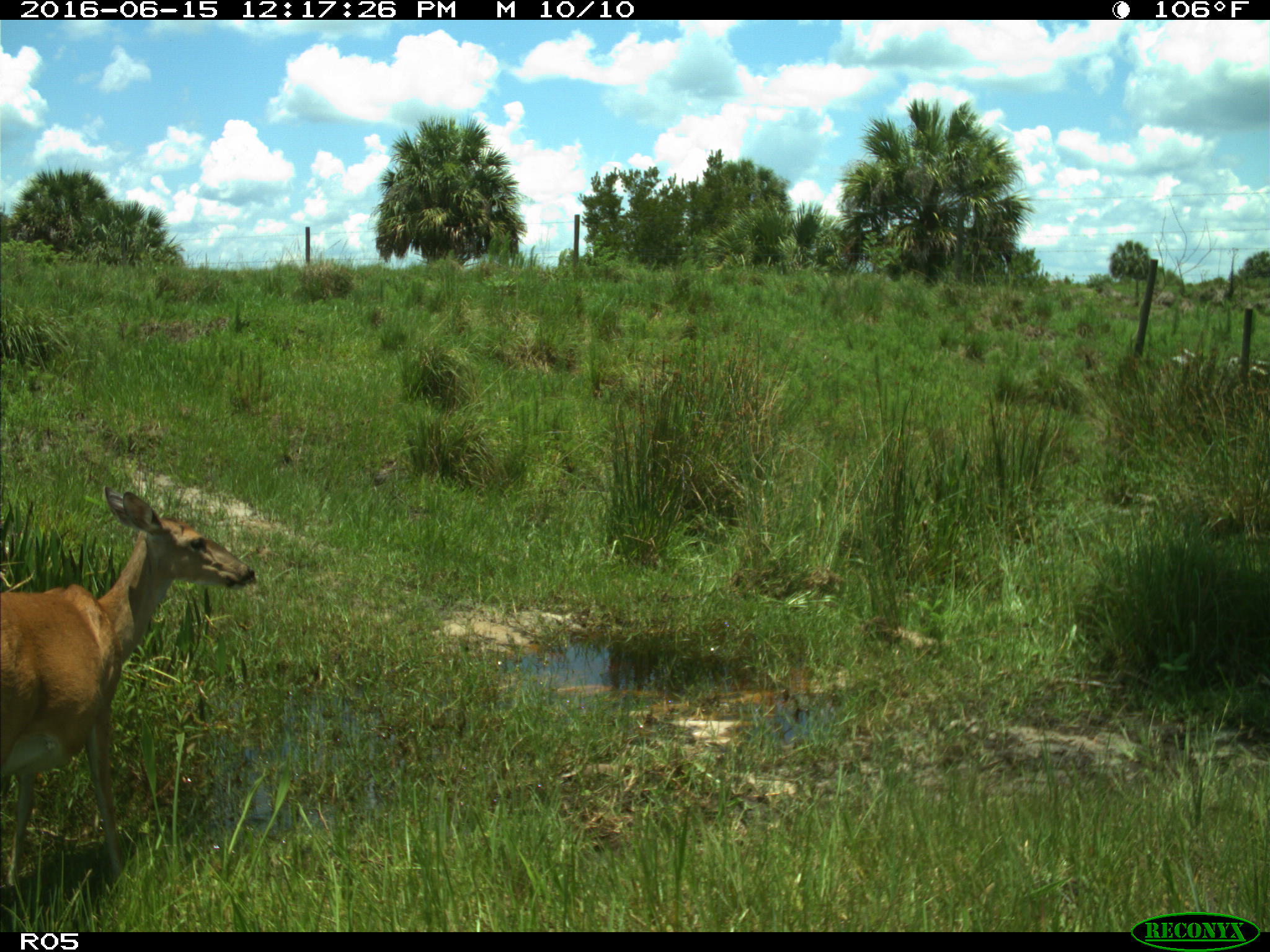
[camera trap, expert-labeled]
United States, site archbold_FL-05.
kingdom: Animalia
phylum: Chordata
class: Mammalia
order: Artiodactyla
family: Cervidae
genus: Odocoileus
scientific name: Odocoileus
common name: deer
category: unidentified deer